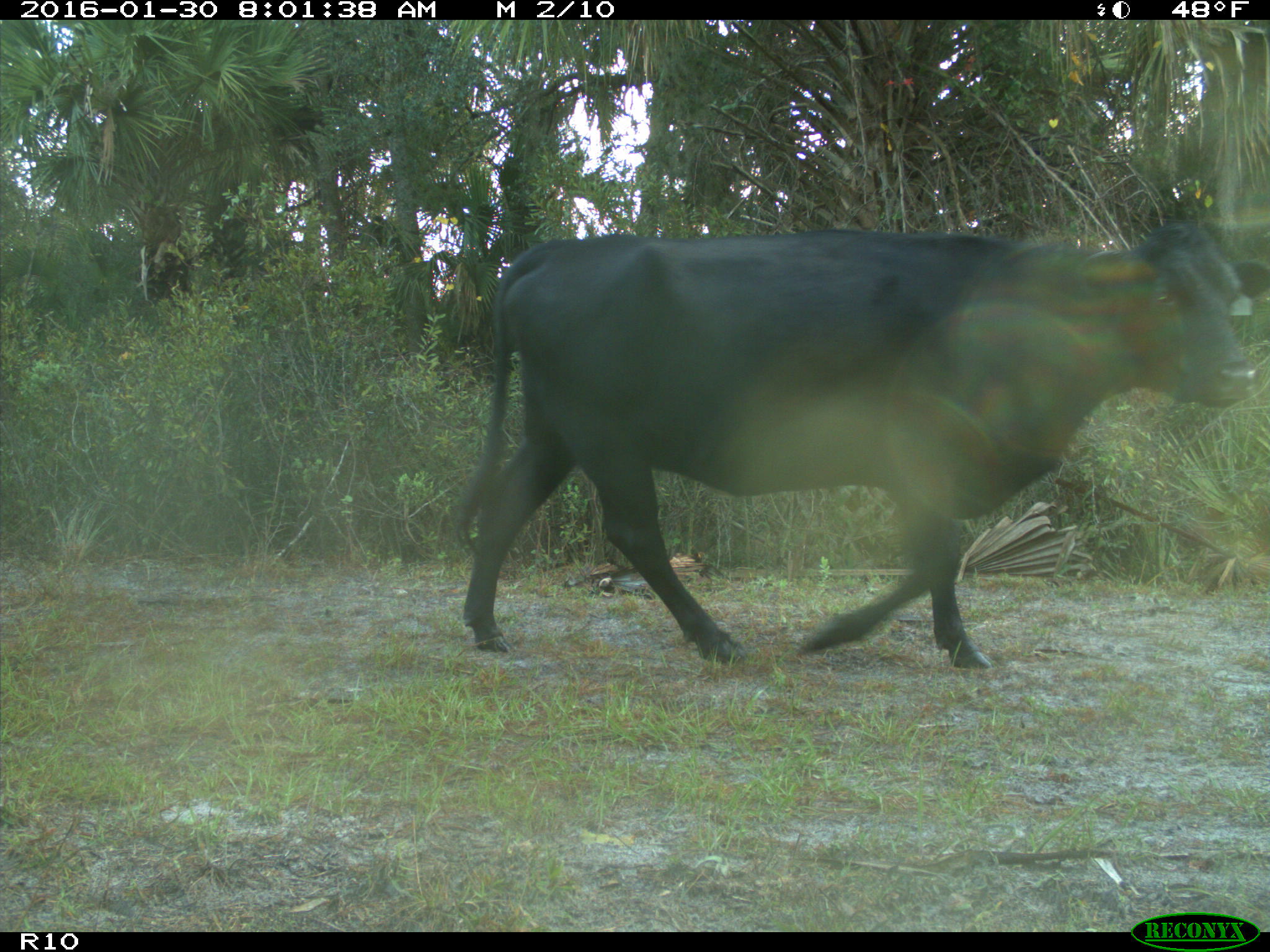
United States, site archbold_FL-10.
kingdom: Animalia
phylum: Chordata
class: Mammalia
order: Artiodactyla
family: Bovidae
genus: Bos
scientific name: Bos taurus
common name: domestic cow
Bos taurus (domestic cow).